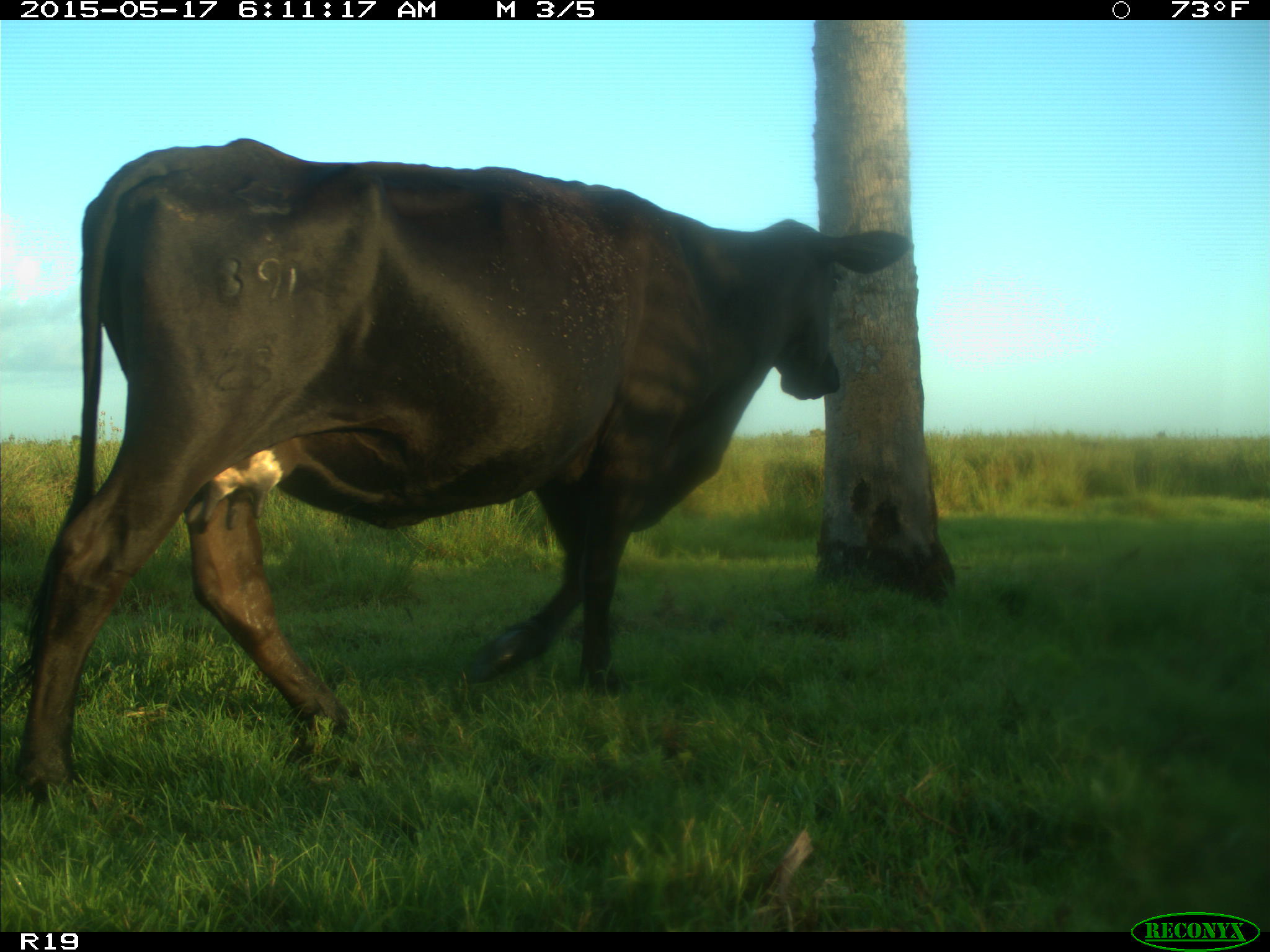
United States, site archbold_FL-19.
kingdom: Animalia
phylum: Chordata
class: Mammalia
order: Artiodactyla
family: Bovidae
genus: Bos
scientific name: Bos taurus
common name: domestic cow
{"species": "Bos taurus (domestic cow)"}